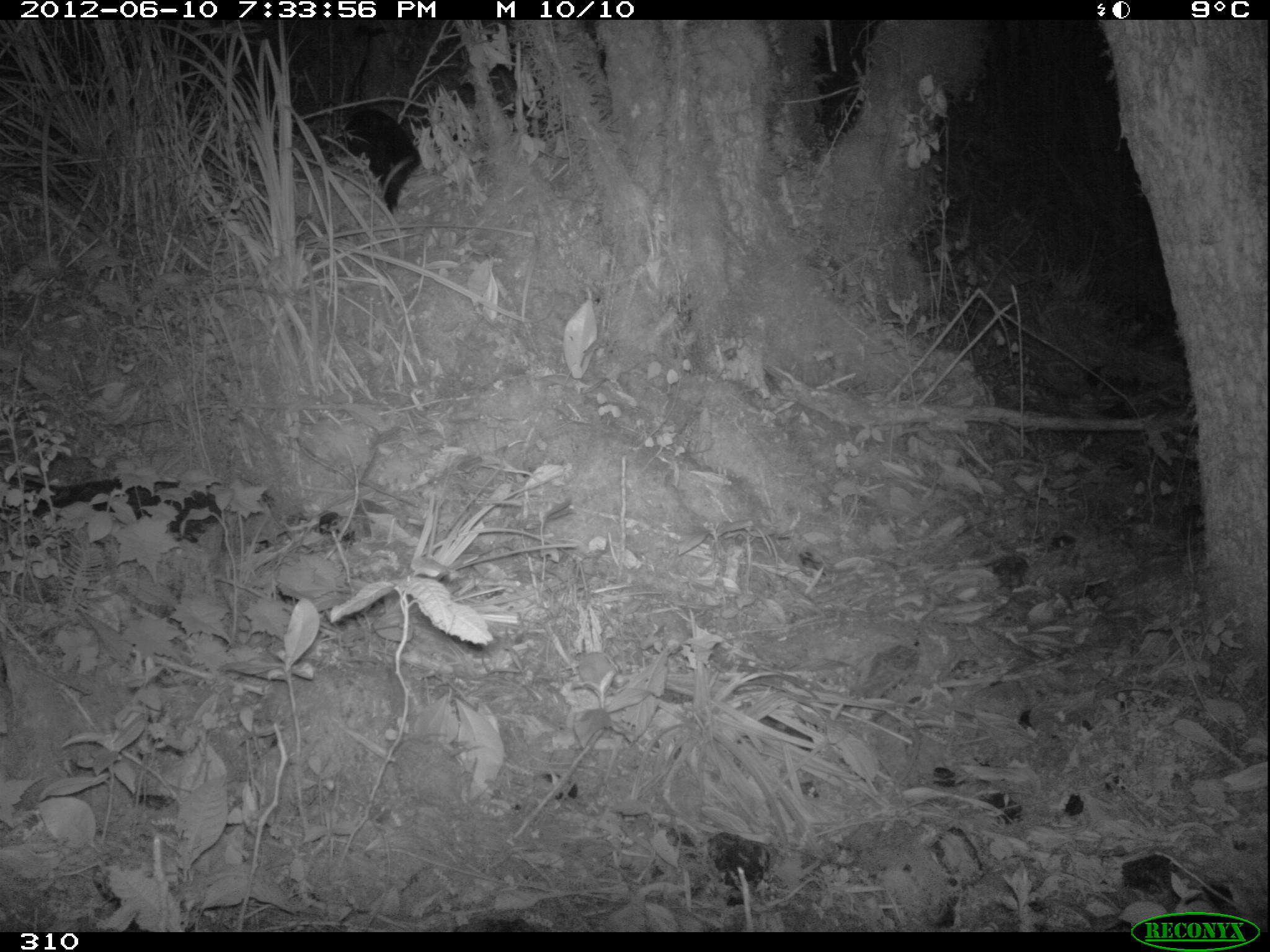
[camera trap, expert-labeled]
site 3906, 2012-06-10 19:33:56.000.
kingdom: Animalia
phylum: Chordata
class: Mammalia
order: Didelphimorphia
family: Didelphidae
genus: Didelphis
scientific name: Didelphis pernigra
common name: andean white-eared opossum